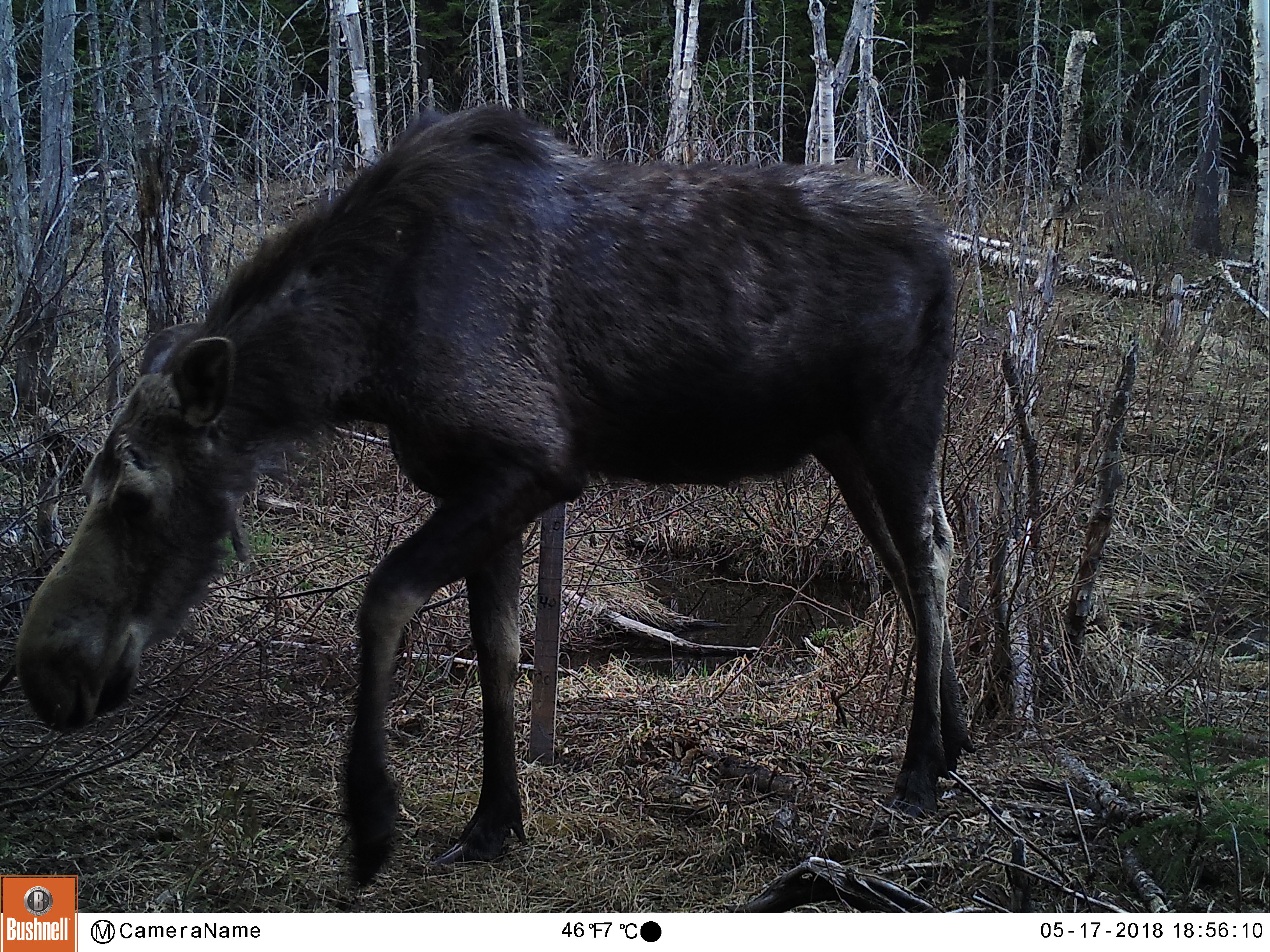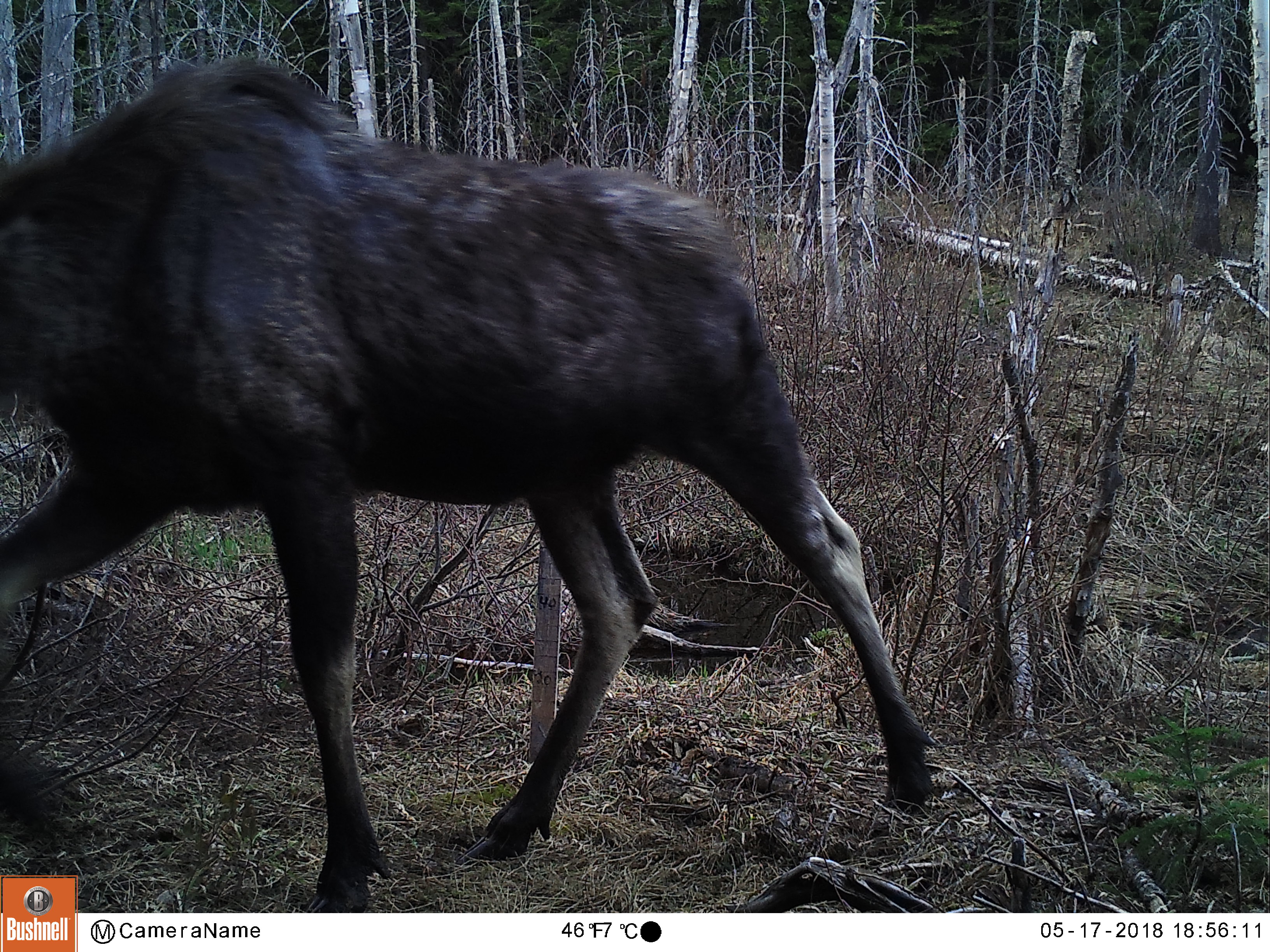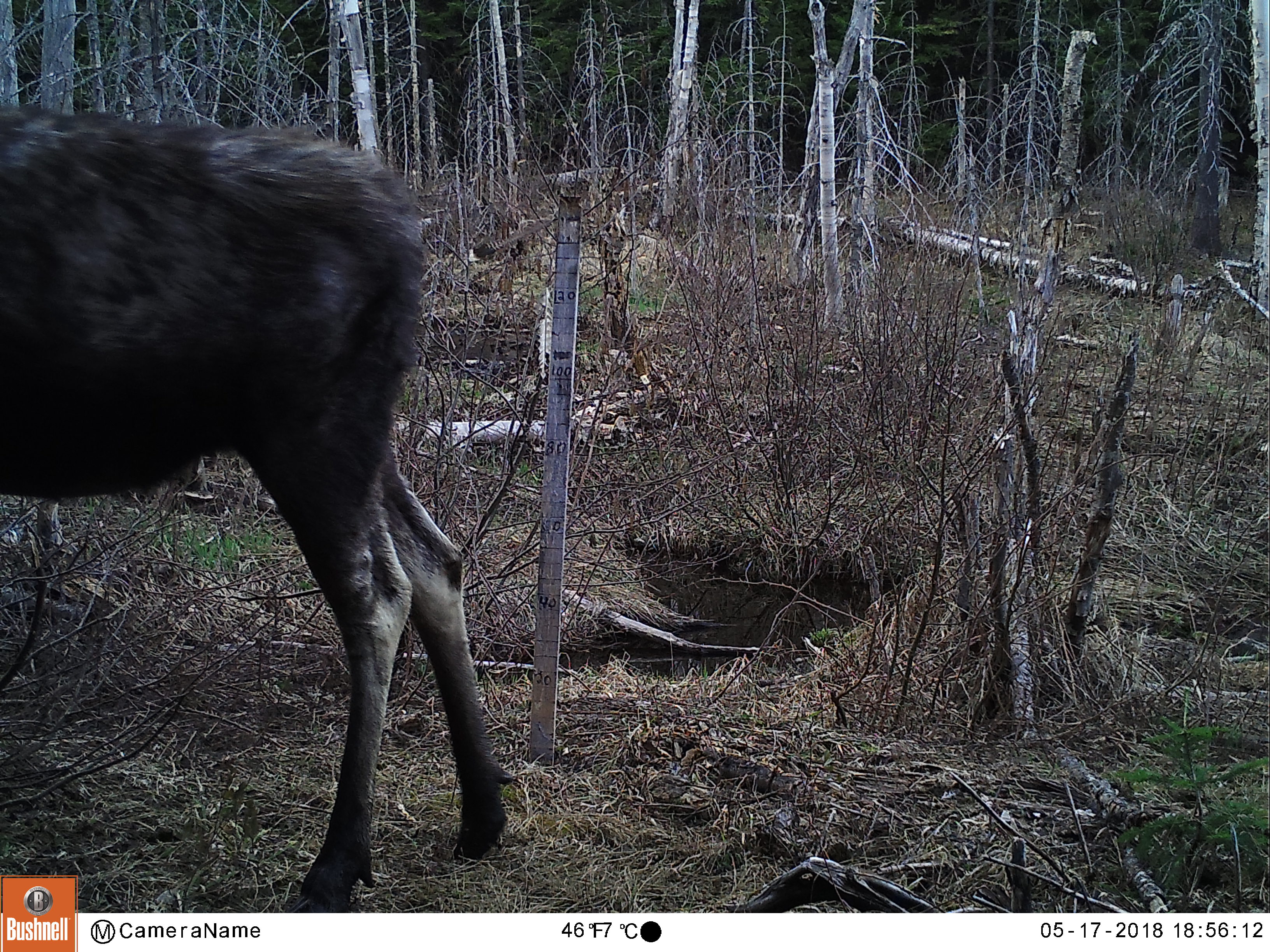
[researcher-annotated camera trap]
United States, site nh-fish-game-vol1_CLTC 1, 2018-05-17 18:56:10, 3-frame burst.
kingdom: Animalia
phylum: Chordata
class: Mammalia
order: Artiodactyla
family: Cervidae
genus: Alces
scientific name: Alces alces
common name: moose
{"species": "moose (Alces alces)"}